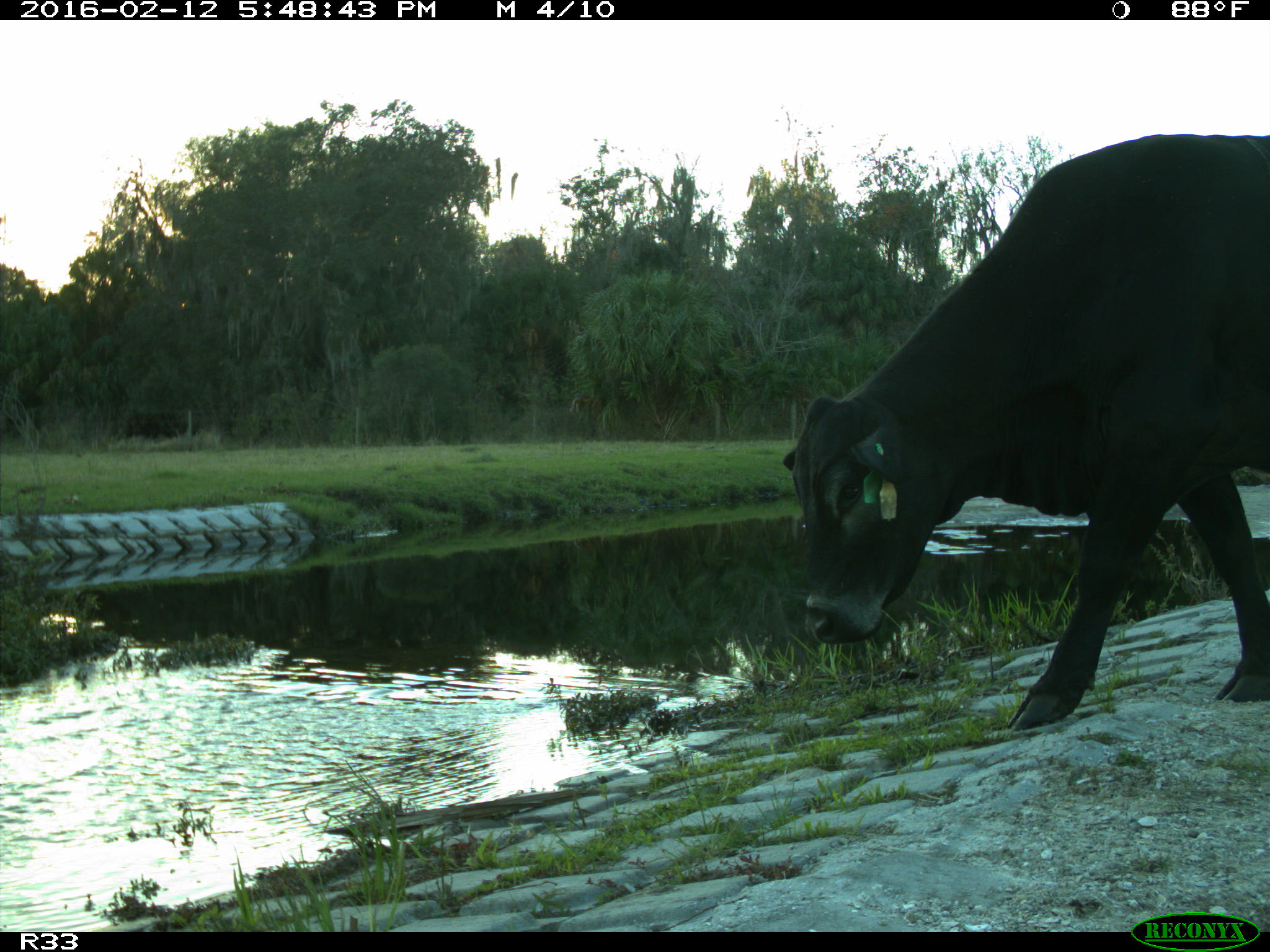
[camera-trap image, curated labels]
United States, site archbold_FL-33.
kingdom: Animalia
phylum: Chordata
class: Mammalia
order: Artiodactyla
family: Bovidae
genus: Bos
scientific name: Bos taurus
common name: domestic cow